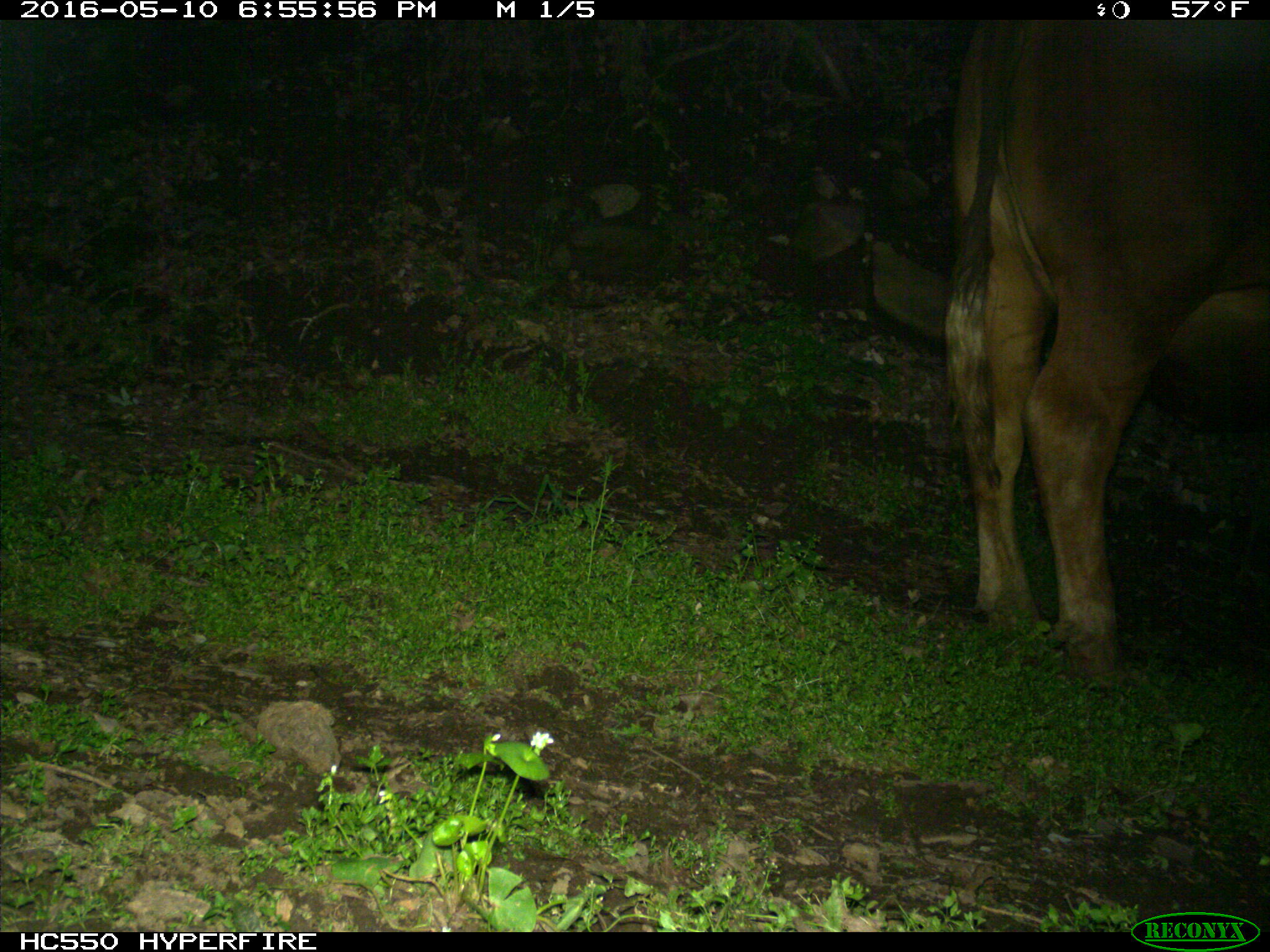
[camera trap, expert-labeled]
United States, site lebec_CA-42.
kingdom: Animalia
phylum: Chordata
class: Mammalia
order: Artiodactyla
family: Bovidae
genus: Bos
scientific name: Bos taurus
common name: domestic cow